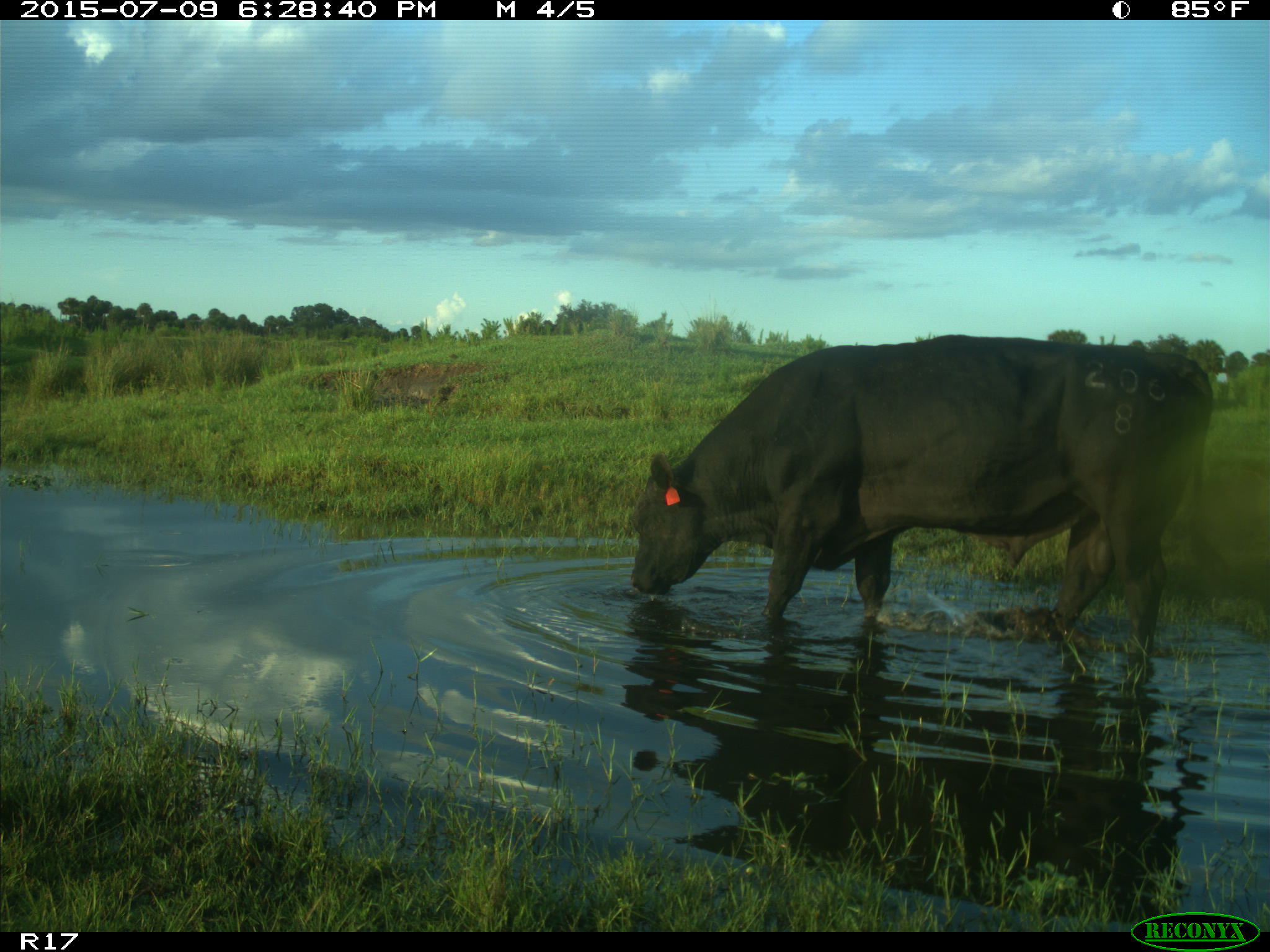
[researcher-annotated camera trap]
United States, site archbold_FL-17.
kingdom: Animalia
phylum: Chordata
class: Mammalia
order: Artiodactyla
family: Bovidae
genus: Bos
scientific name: Bos taurus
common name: domestic cow